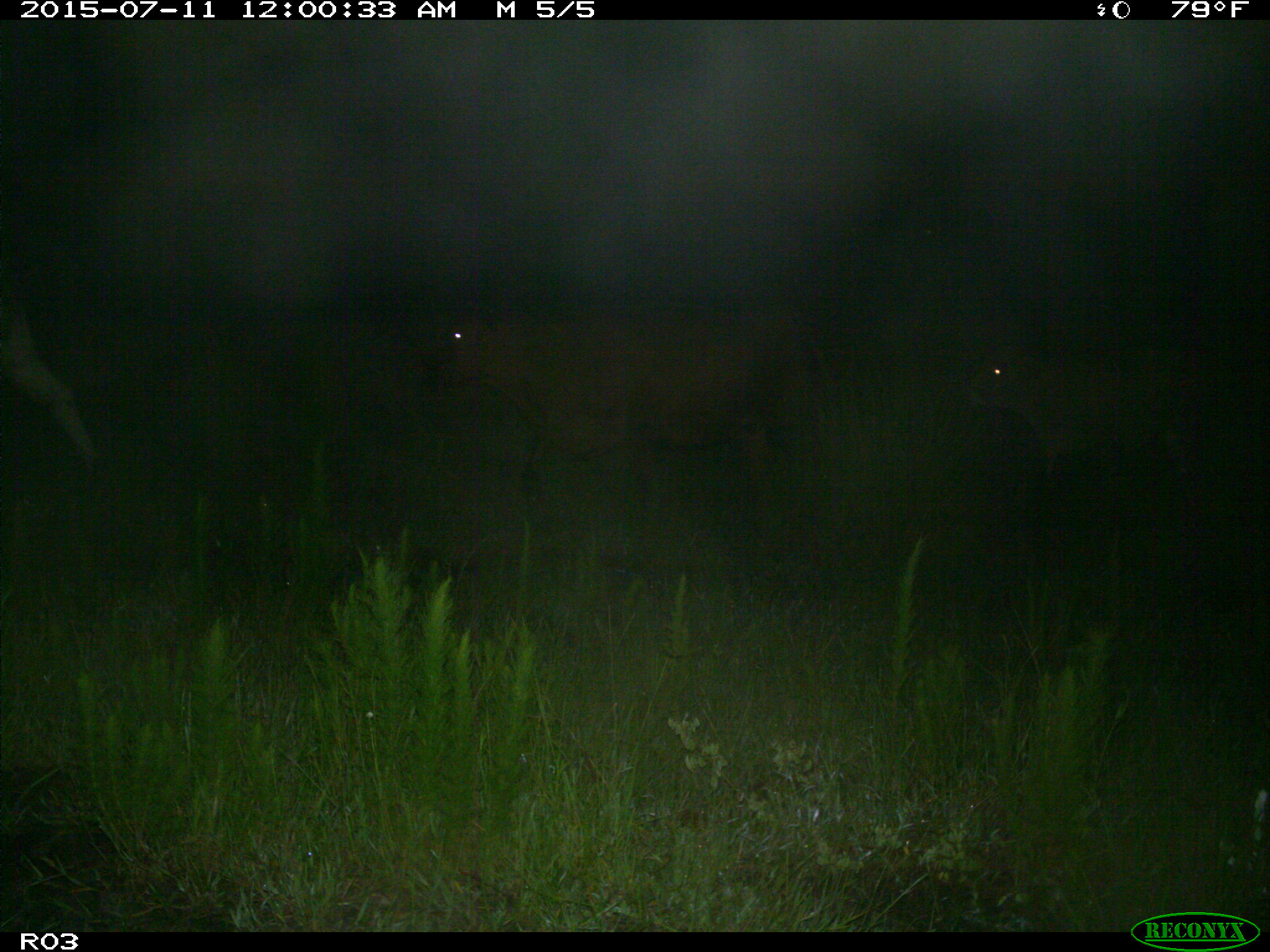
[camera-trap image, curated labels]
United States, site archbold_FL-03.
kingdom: Animalia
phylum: Chordata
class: Mammalia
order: Artiodactyla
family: Bovidae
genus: Bos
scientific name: Bos taurus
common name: domestic cow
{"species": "Bos taurus (domestic cow)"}